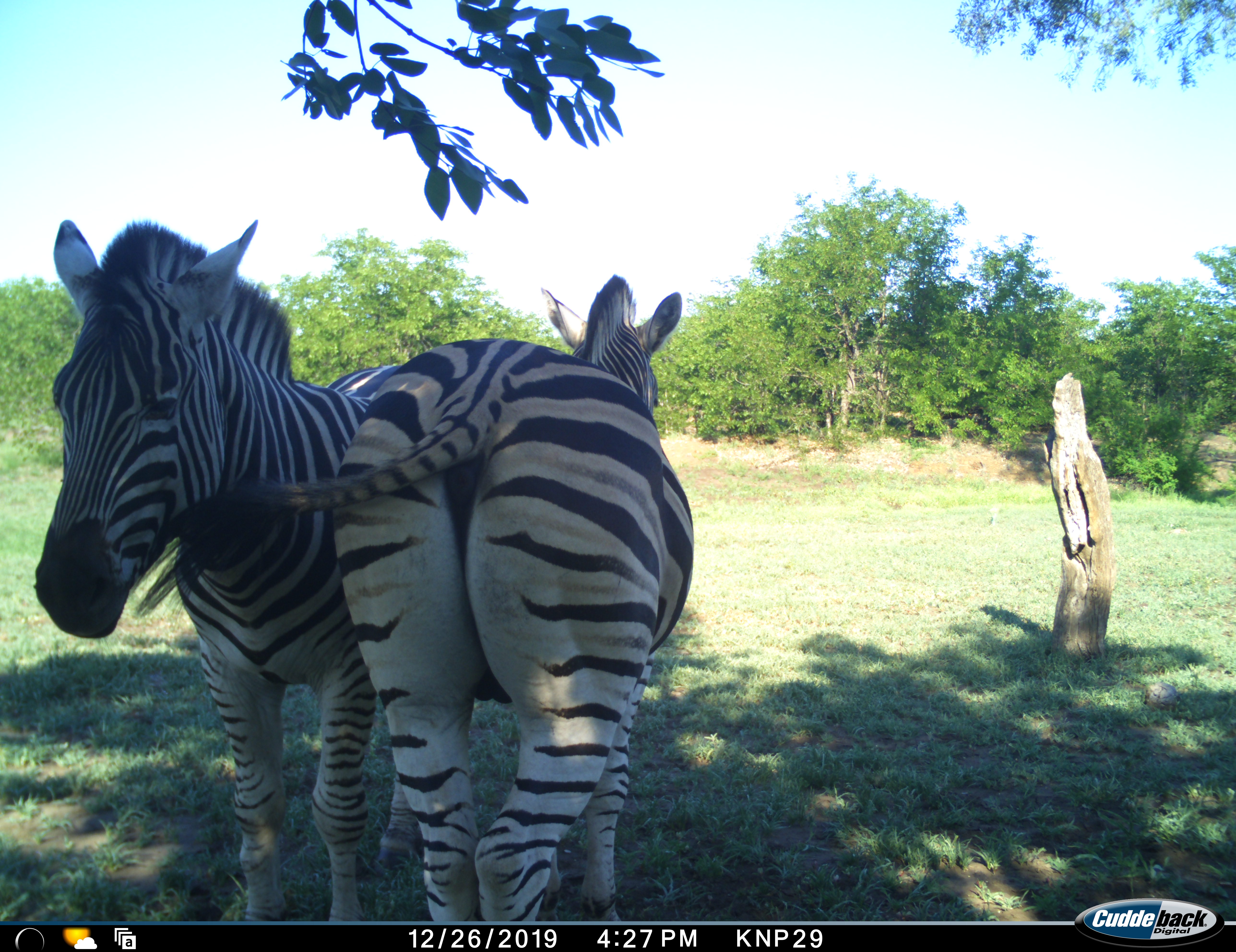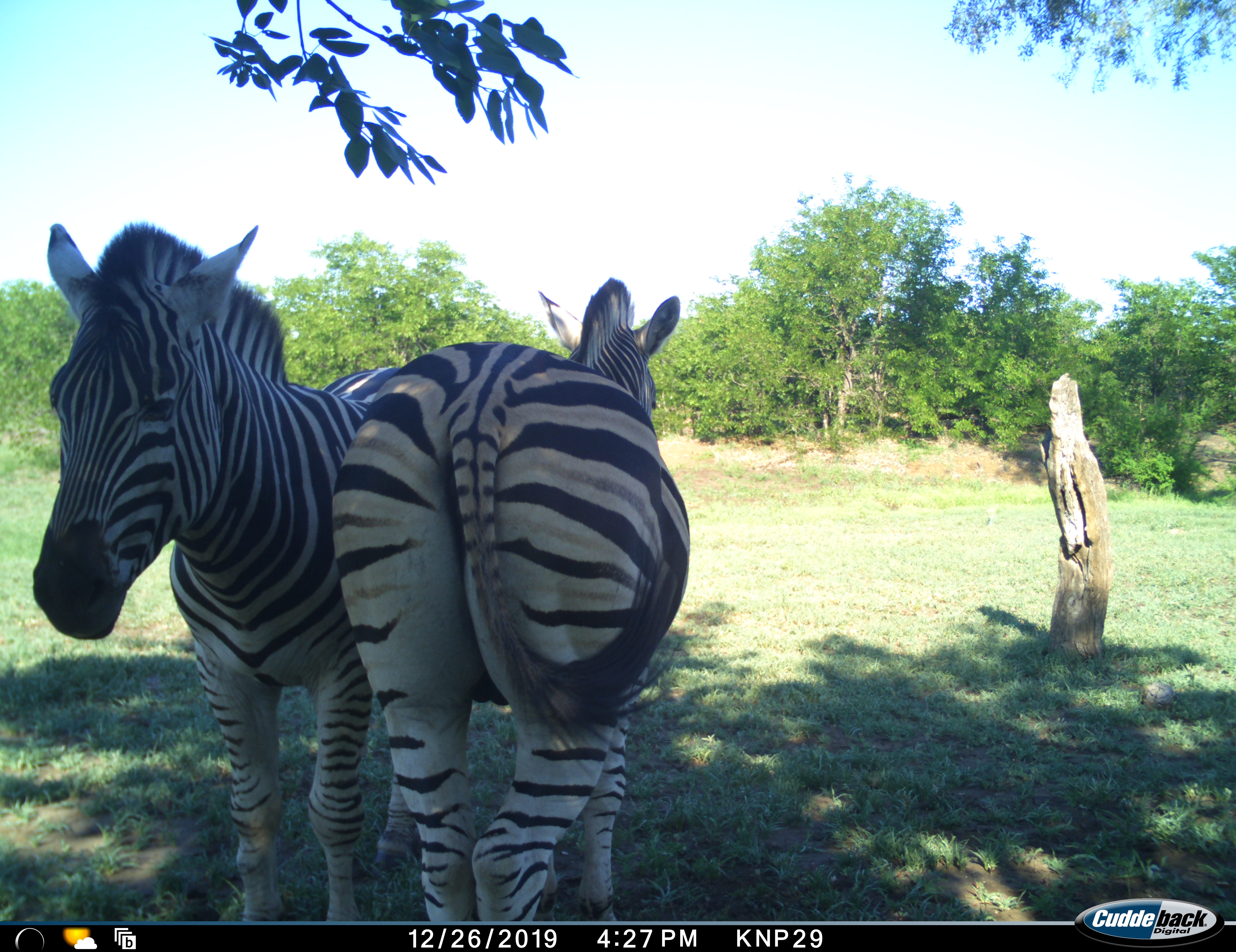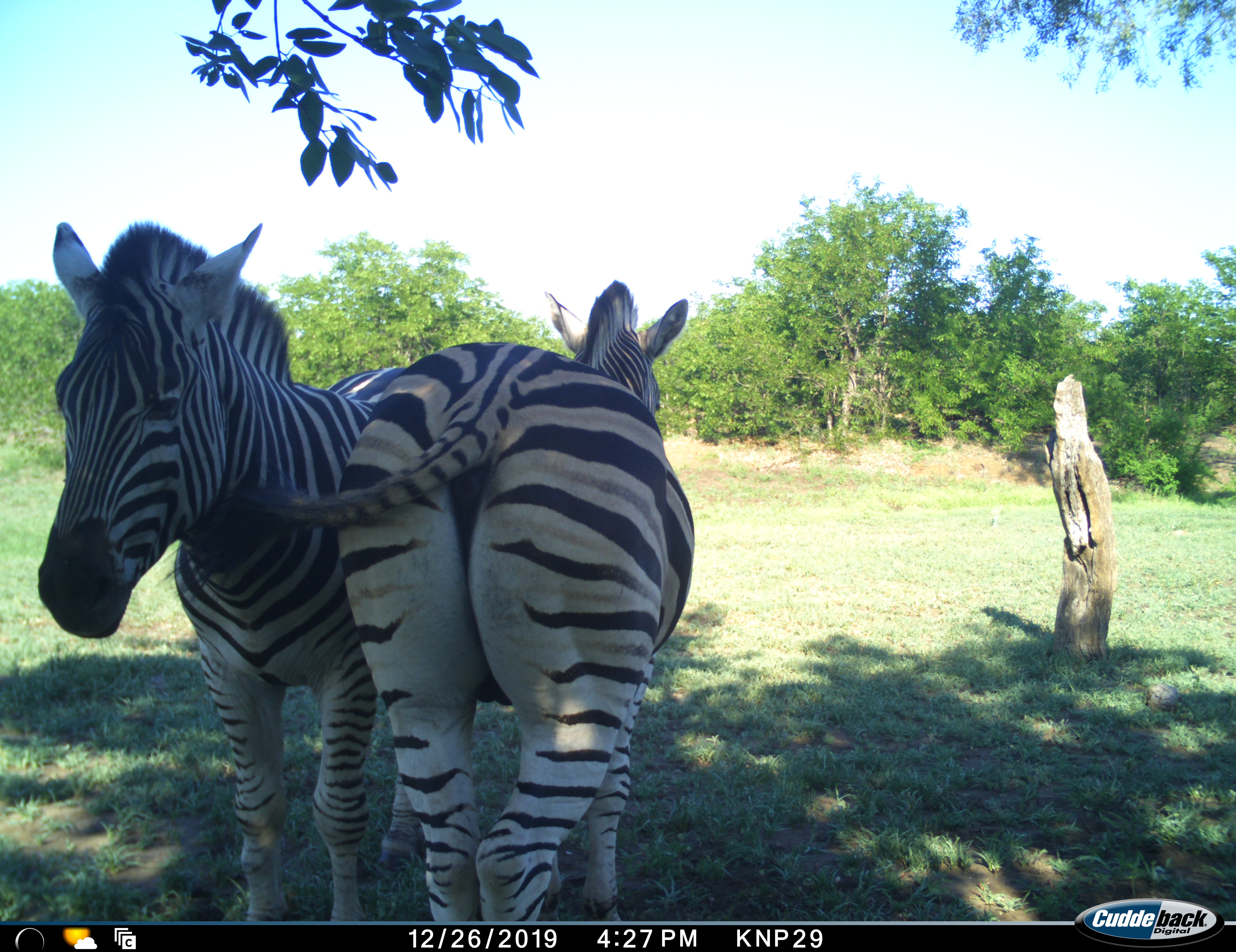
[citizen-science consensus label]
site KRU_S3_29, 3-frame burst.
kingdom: Animalia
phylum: Chordata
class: Mammalia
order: Perissodactyla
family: Equidae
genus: Equus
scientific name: Equus quagga burchellii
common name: burchell's zebra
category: zebraburchells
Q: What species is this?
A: Zebraburchells (burchell's zebra) (Equus quagga burchellii).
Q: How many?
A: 2.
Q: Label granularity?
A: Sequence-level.